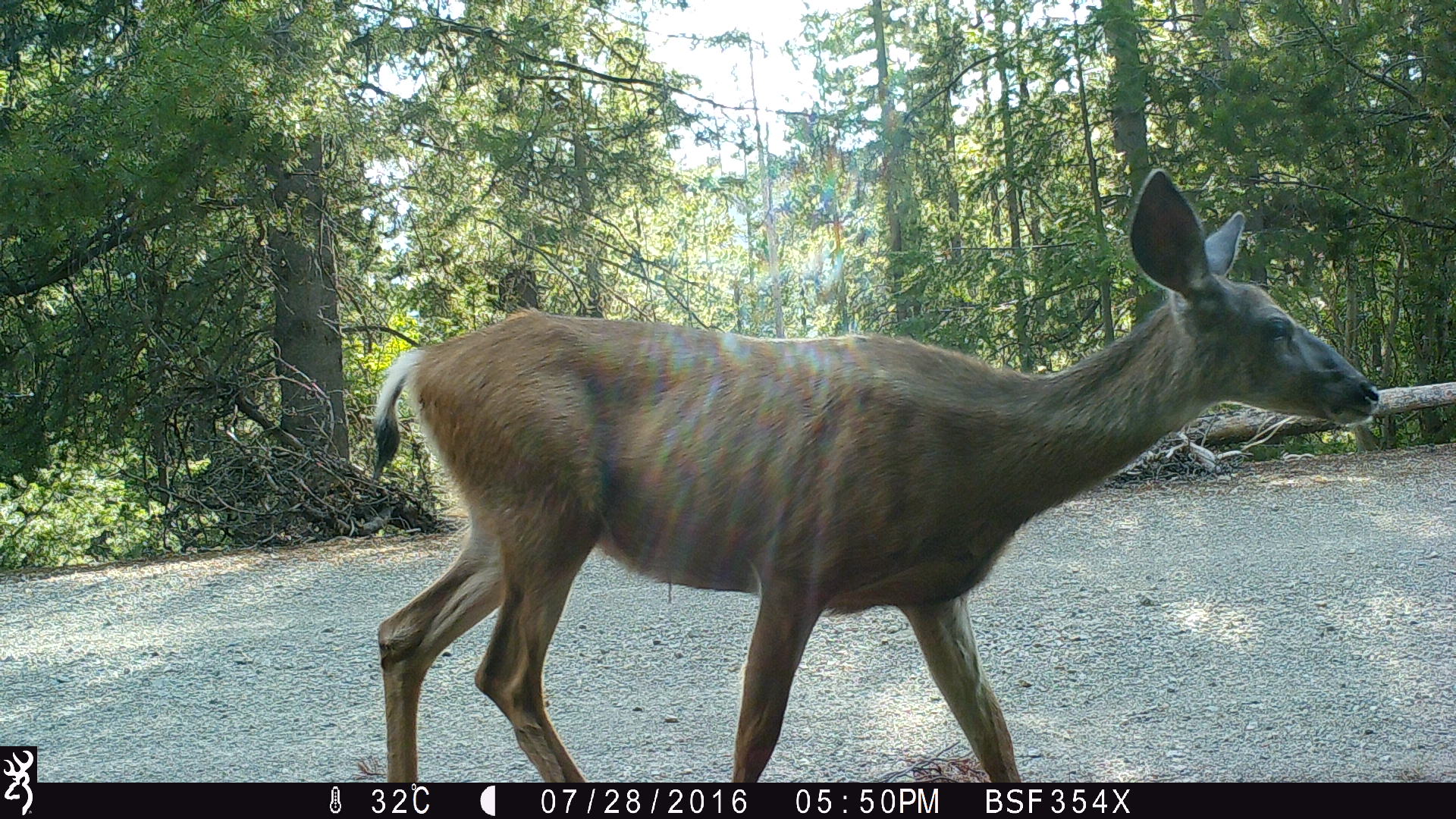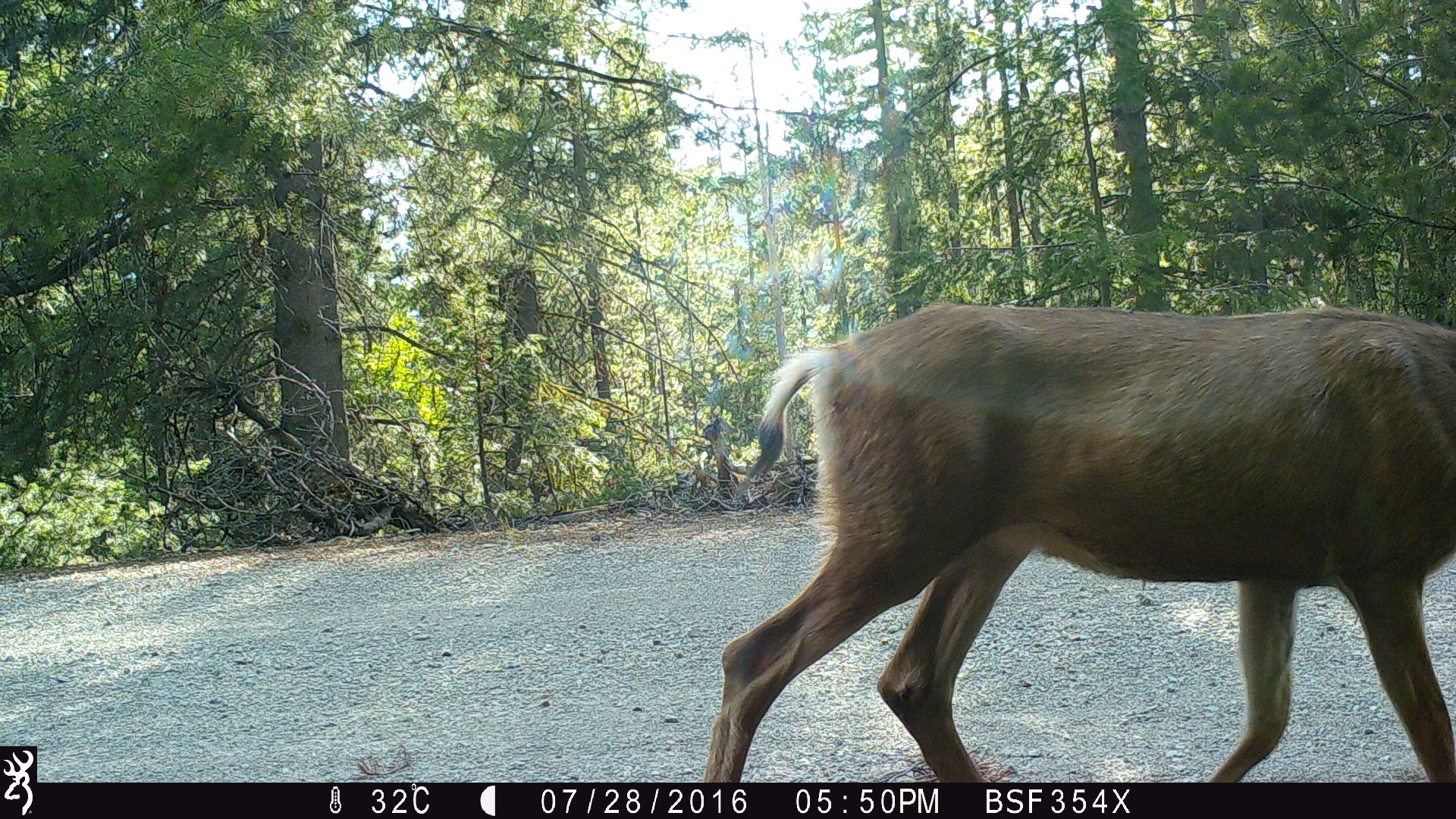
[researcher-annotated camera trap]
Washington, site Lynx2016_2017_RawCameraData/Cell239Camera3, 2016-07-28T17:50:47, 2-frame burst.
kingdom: Animalia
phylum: Chordata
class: Mammalia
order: Artiodactyla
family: Cervidae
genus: Odocoileus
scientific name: Odocoileus hemionus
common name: mule deer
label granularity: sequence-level